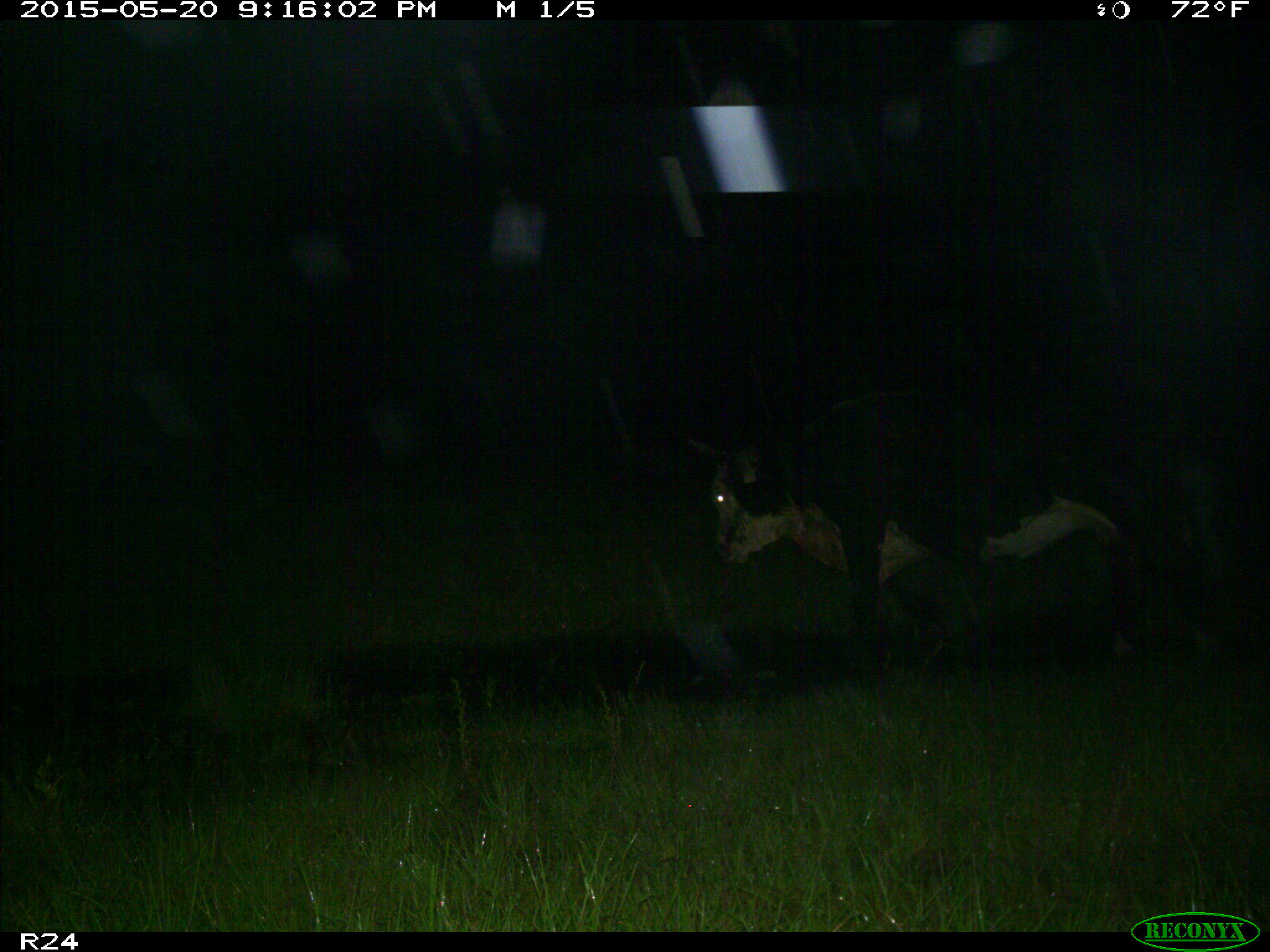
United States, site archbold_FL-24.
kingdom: Animalia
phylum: Chordata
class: Mammalia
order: Artiodactyla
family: Bovidae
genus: Bos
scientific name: Bos taurus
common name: domestic cow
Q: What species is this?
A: Bos taurus (domestic cow).